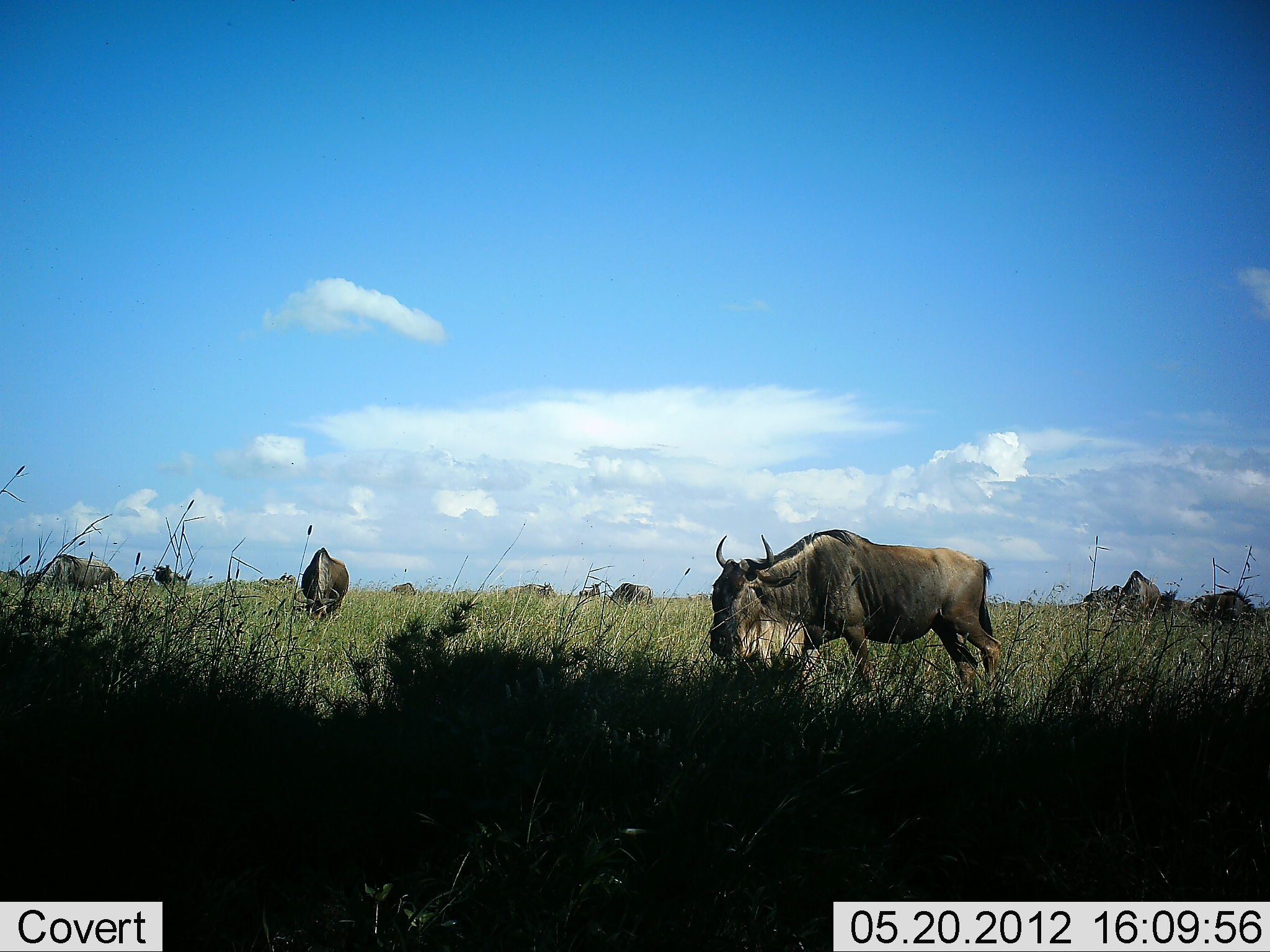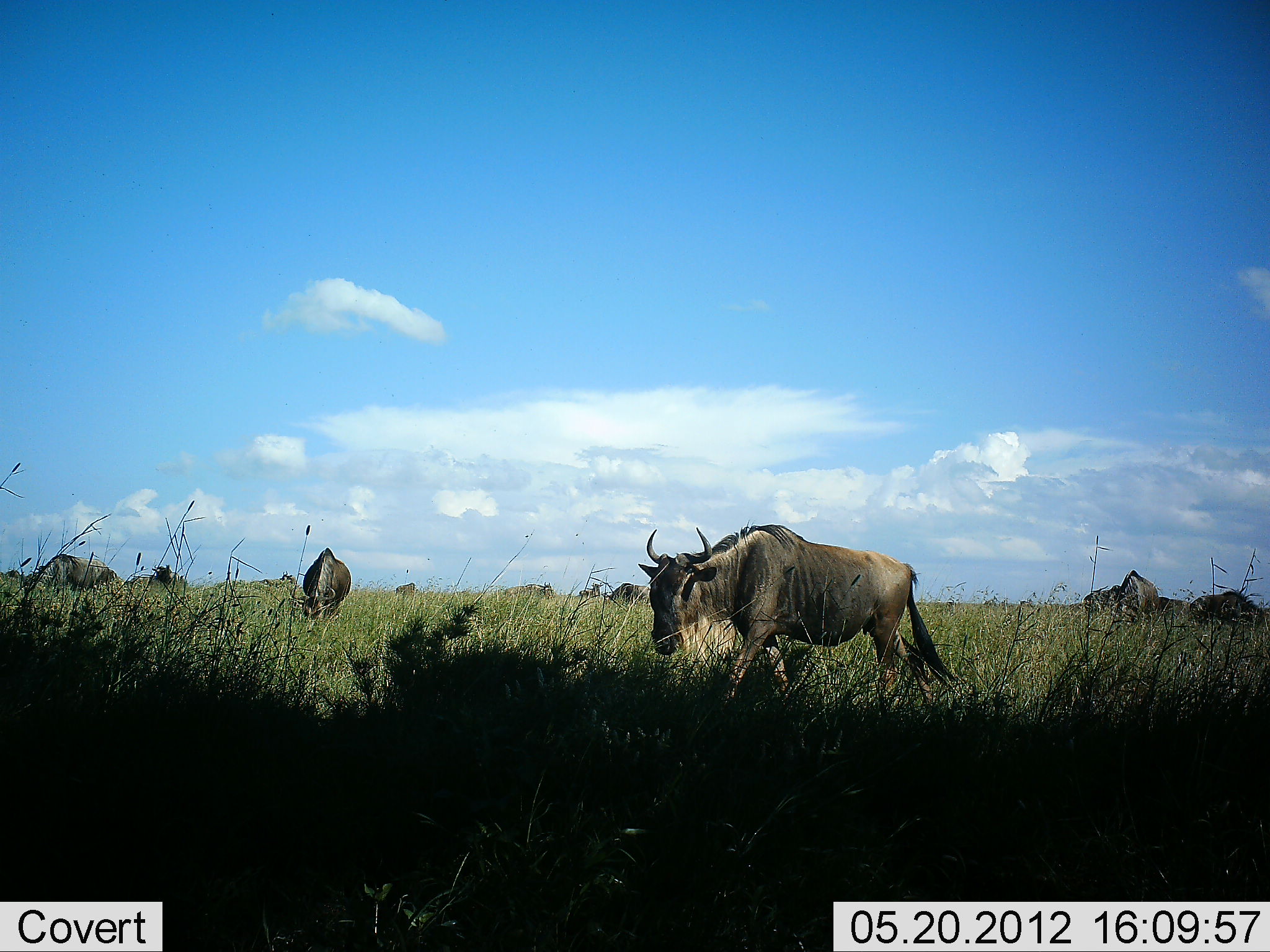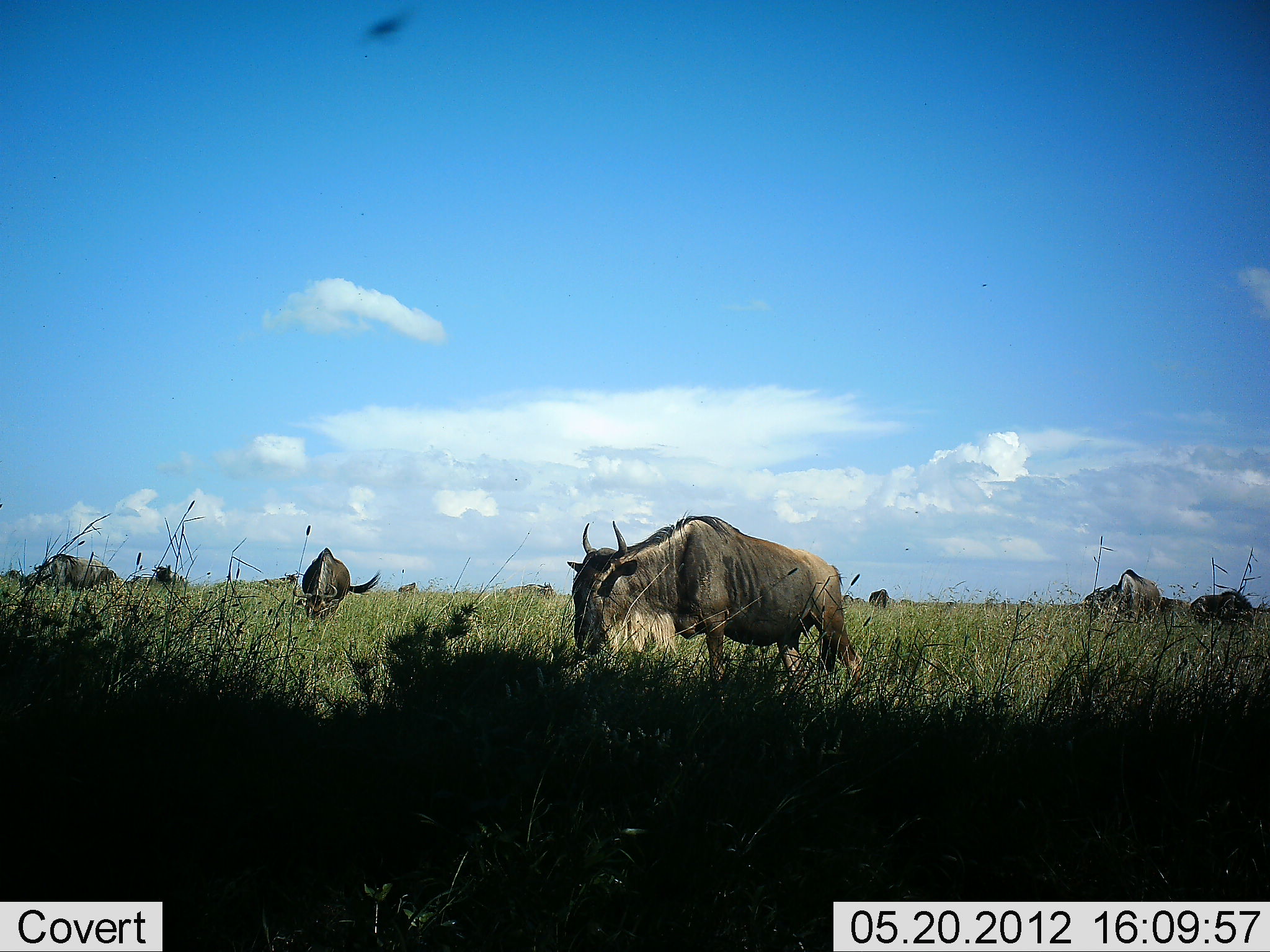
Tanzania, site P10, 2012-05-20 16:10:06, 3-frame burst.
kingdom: Animalia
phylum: Chordata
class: Mammalia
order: Artiodactyla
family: Bovidae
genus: Connochaetes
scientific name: Connochaetes taurinus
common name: blue wildebeest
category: wildebeest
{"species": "wildebeest (blue wildebeest) (Connochaetes taurinus)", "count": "11-50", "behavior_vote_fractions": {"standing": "50%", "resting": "10%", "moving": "50%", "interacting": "0%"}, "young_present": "0%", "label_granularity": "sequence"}